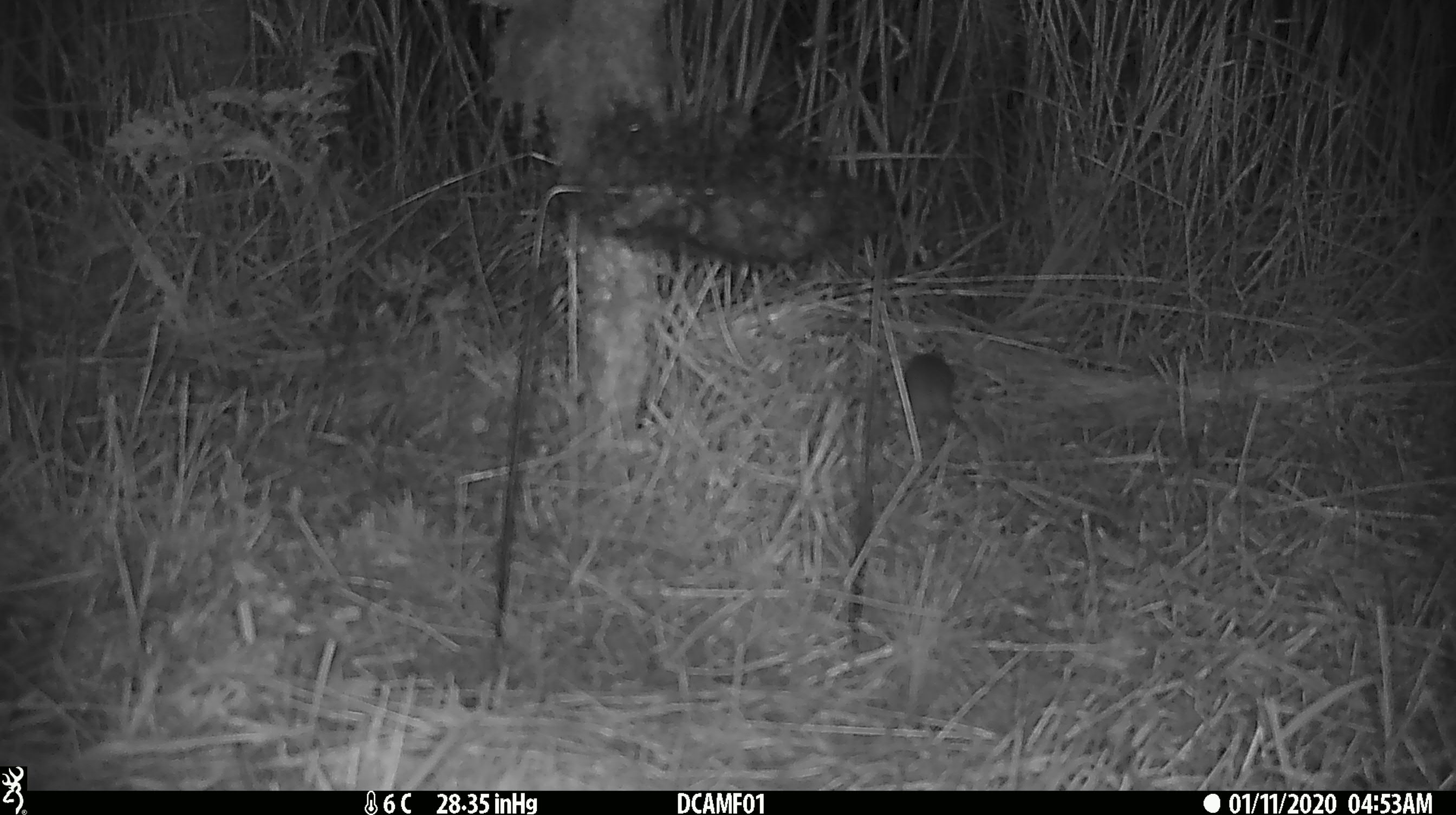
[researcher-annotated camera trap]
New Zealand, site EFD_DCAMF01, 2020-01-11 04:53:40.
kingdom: Animalia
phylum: Chordata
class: Mammalia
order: Rodentia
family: Muridae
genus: Mus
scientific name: Mus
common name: mouse